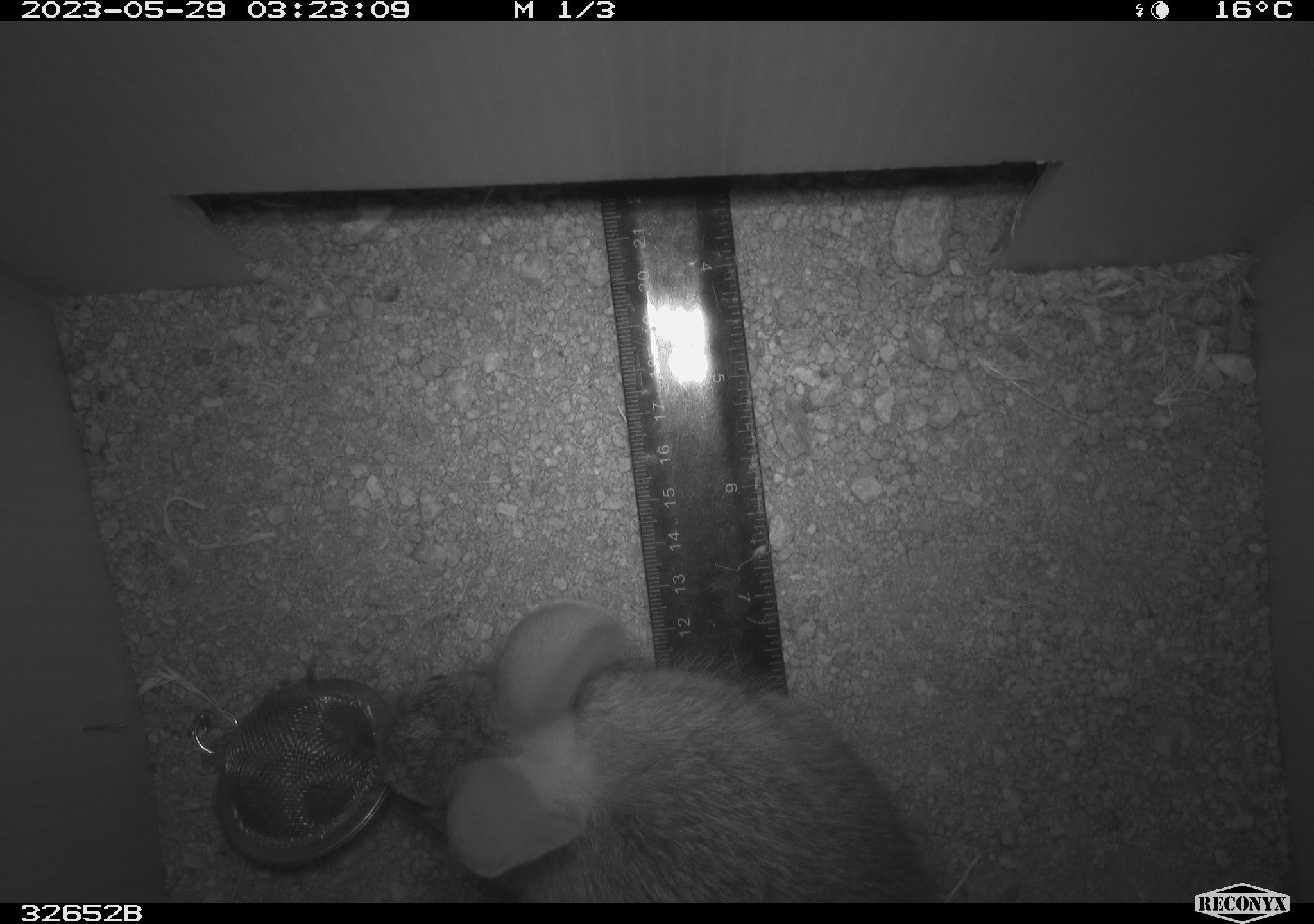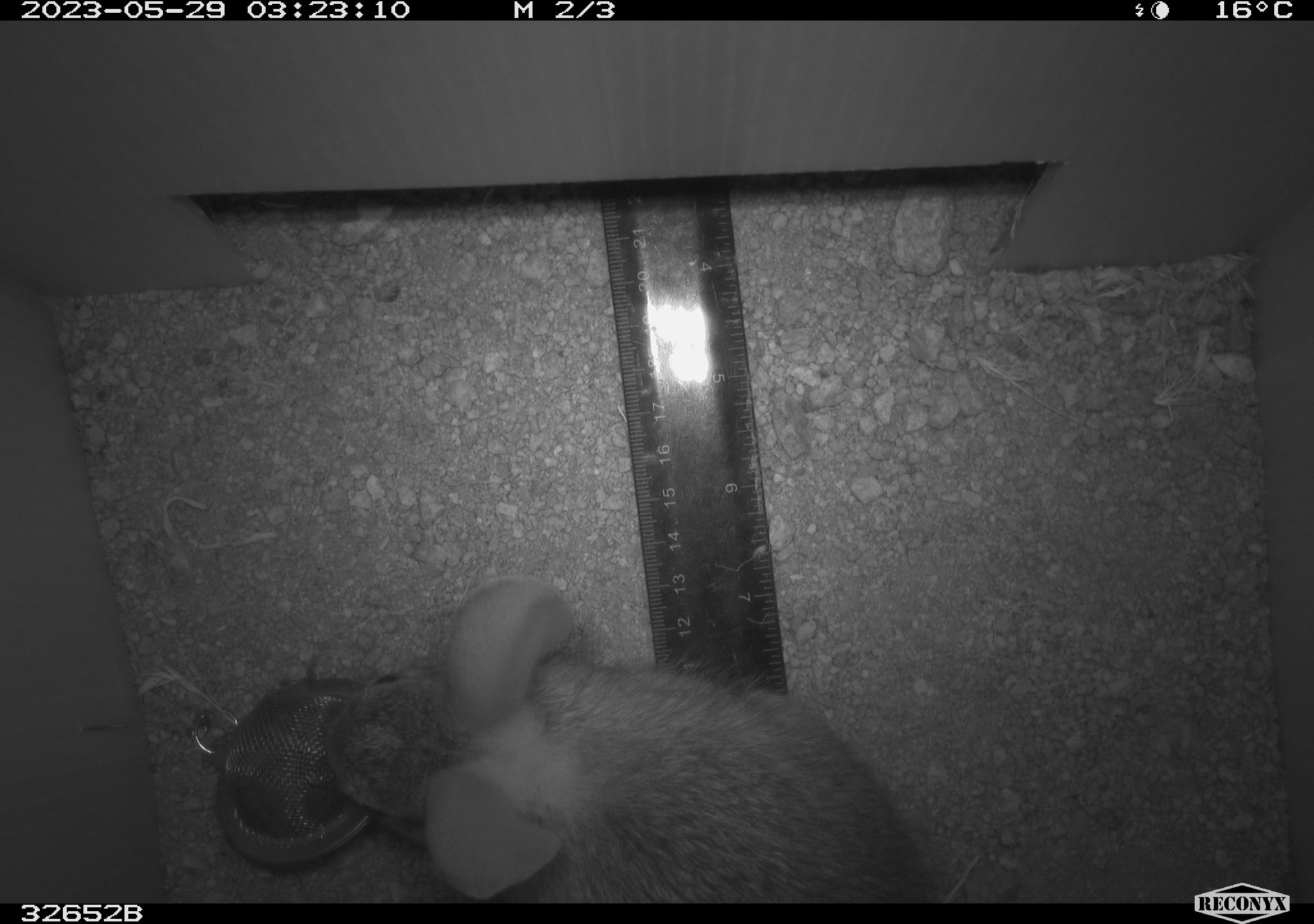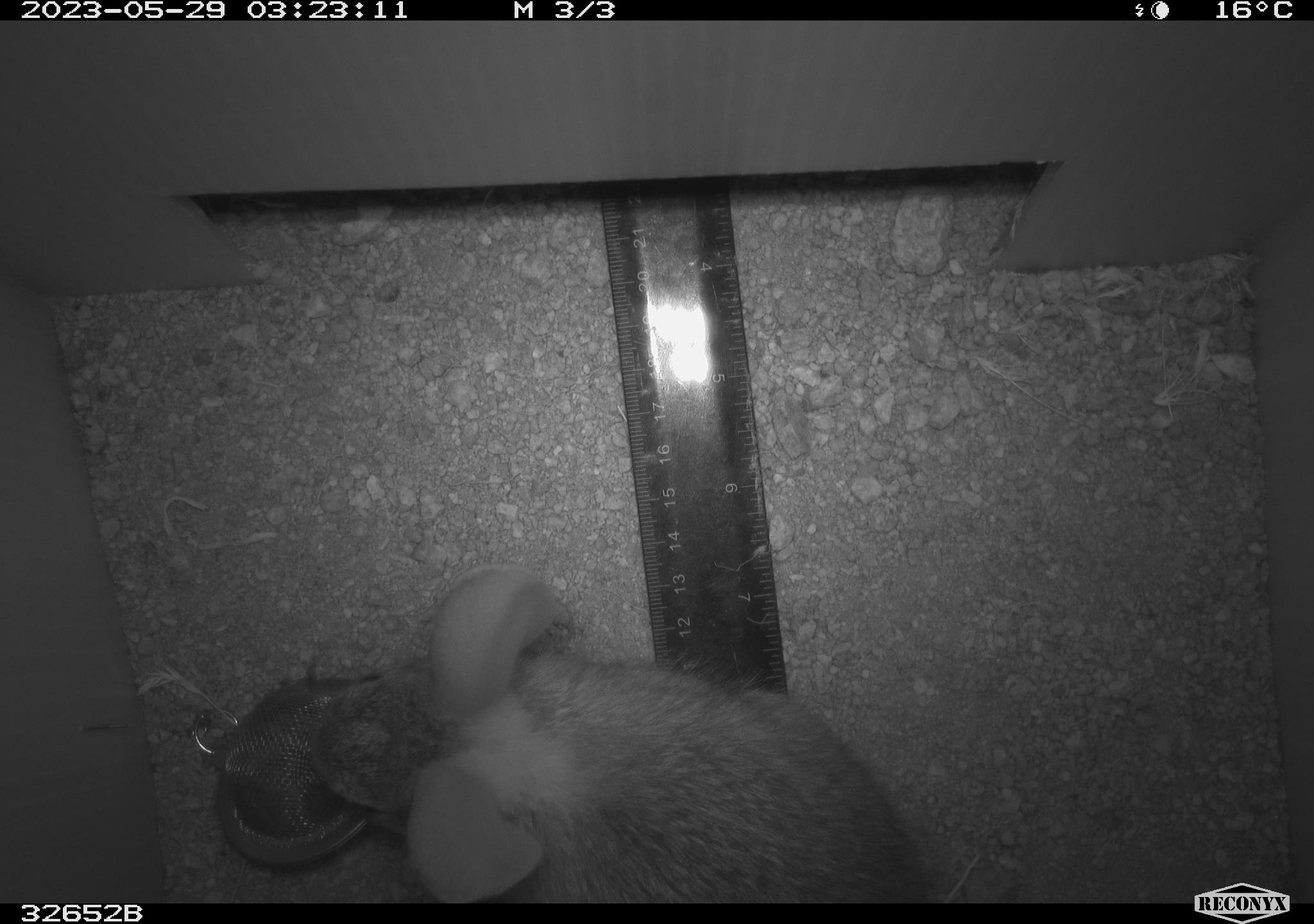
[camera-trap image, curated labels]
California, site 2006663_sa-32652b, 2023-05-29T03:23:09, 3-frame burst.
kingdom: Animalia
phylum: Chordata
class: Mammalia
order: Lagomorpha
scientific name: Lagomorpha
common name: hares, rabbits, and pikas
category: lagomorpha order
Lagomorpha order (hares, rabbits, and pikas) (Lagomorpha).